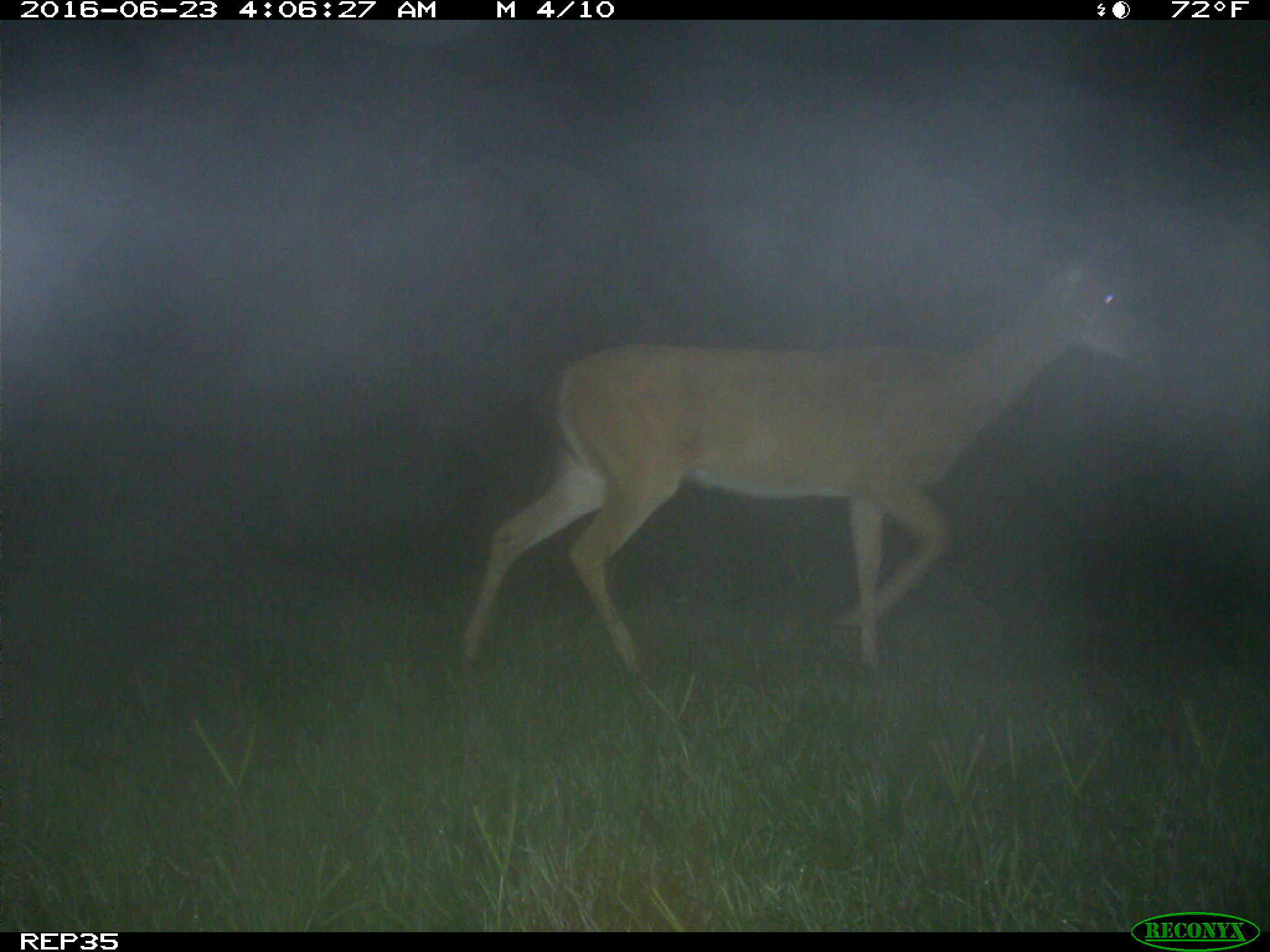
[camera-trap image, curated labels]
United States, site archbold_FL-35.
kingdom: Animalia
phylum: Chordata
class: Mammalia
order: Artiodactyla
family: Cervidae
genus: Odocoileus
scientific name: Odocoileus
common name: deer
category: unidentified deer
Unidentified deer (deer) (Odocoileus).